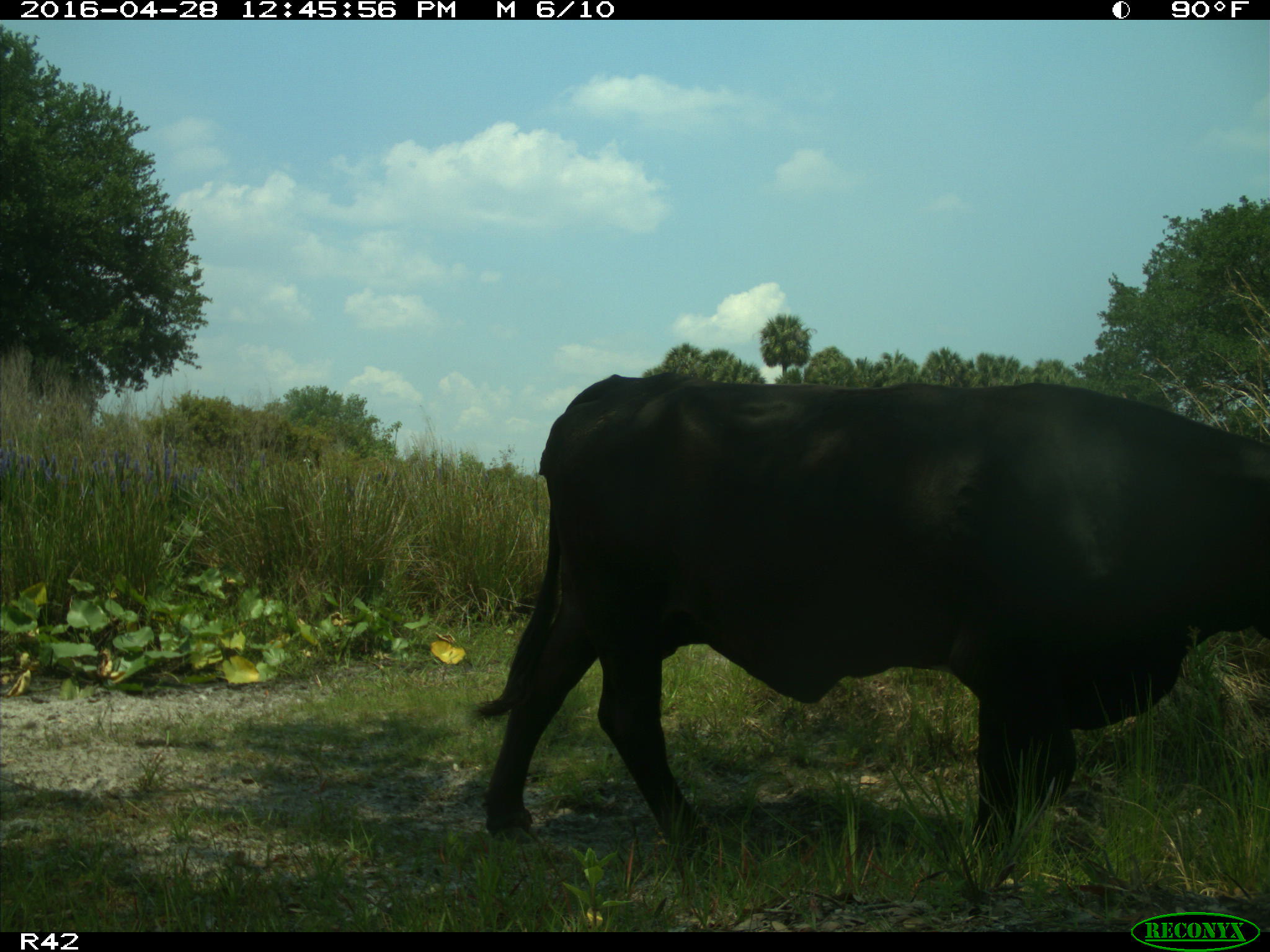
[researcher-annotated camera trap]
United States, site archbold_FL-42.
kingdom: Animalia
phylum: Chordata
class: Mammalia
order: Artiodactyla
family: Bovidae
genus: Bos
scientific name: Bos taurus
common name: domestic cow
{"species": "Bos taurus (domestic cow)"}